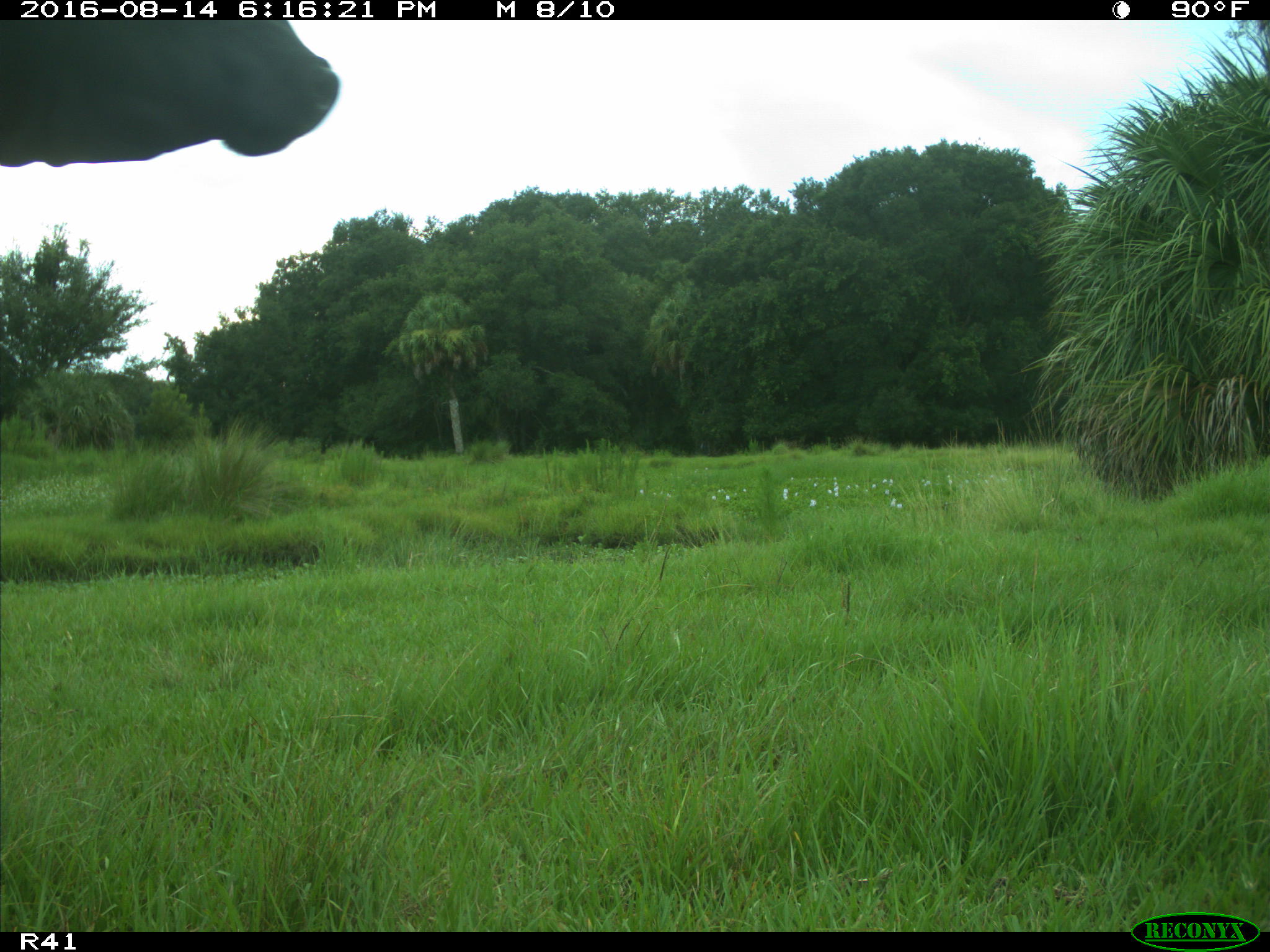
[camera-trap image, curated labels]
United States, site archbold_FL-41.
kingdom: Animalia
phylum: Chordata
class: Mammalia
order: Artiodactyla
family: Bovidae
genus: Bos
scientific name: Bos taurus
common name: domestic cow